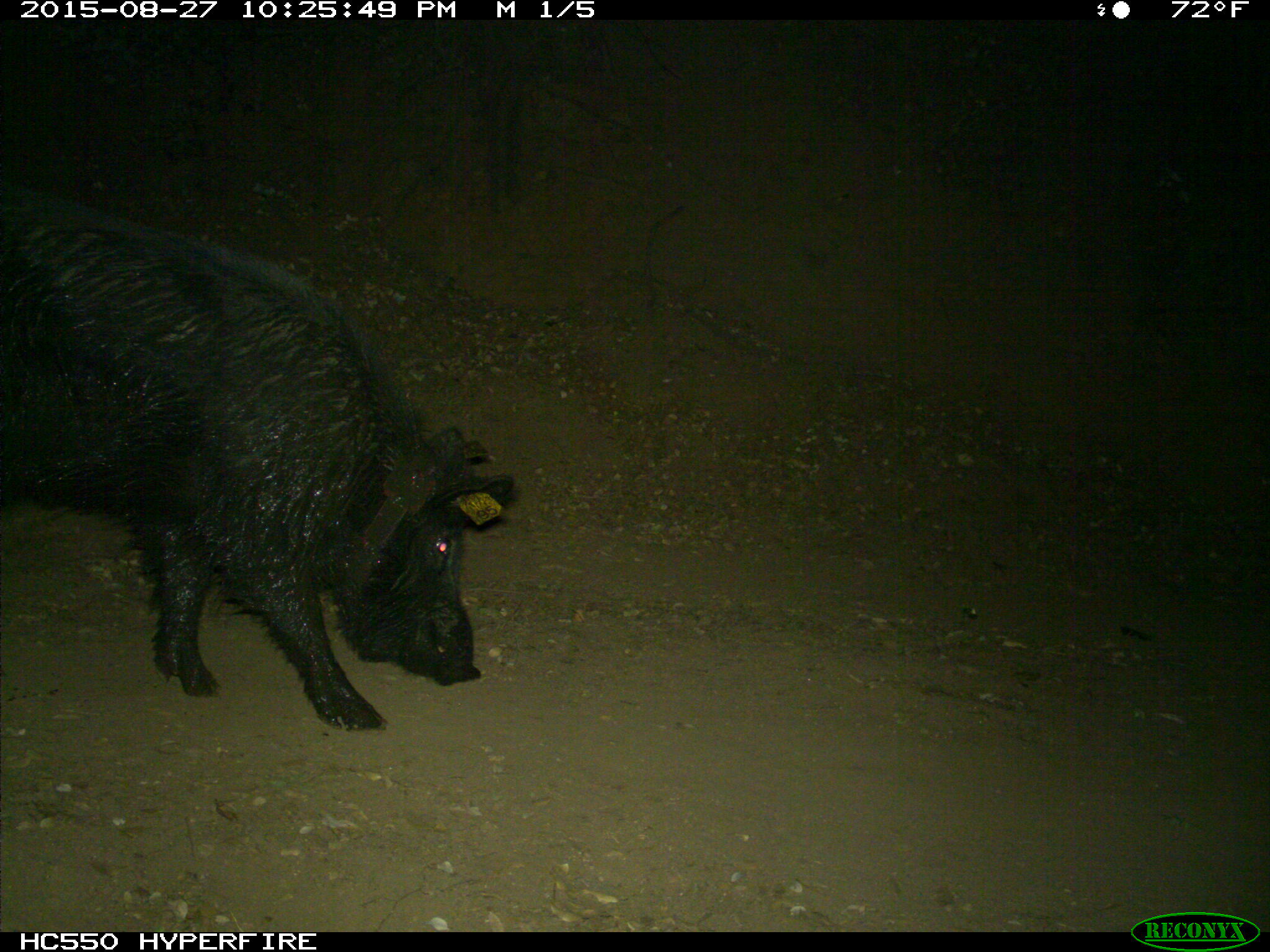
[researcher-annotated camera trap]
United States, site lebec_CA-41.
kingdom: Animalia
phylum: Chordata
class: Mammalia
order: Artiodactyla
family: Suidae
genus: Sus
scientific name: Sus scrofa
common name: wild boar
Sus scrofa (wild boar).